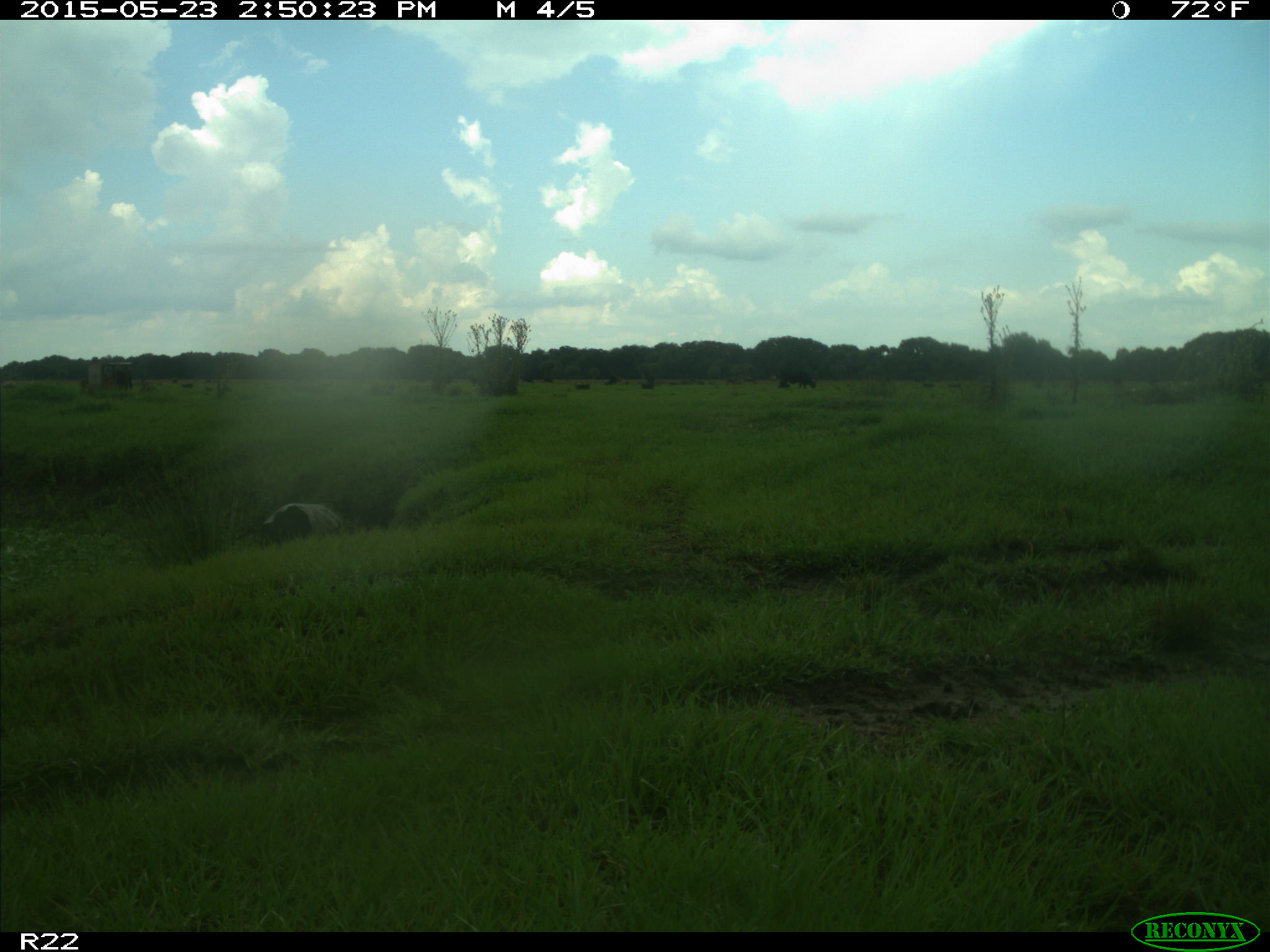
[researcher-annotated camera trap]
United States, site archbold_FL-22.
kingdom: Animalia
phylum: Chordata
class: Mammalia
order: Artiodactyla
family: Bovidae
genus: Bos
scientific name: Bos taurus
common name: domestic cow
Bos taurus (domestic cow).